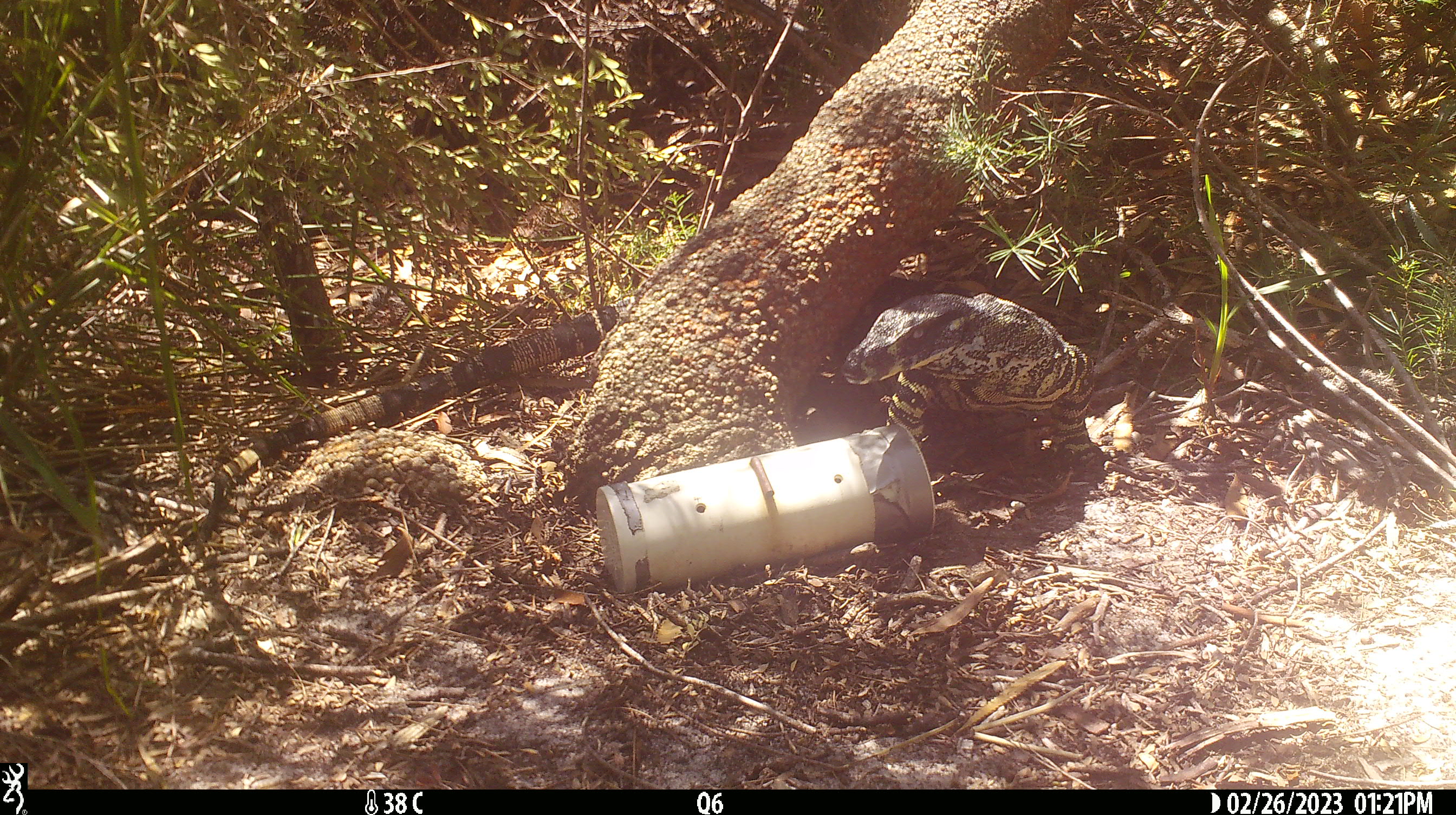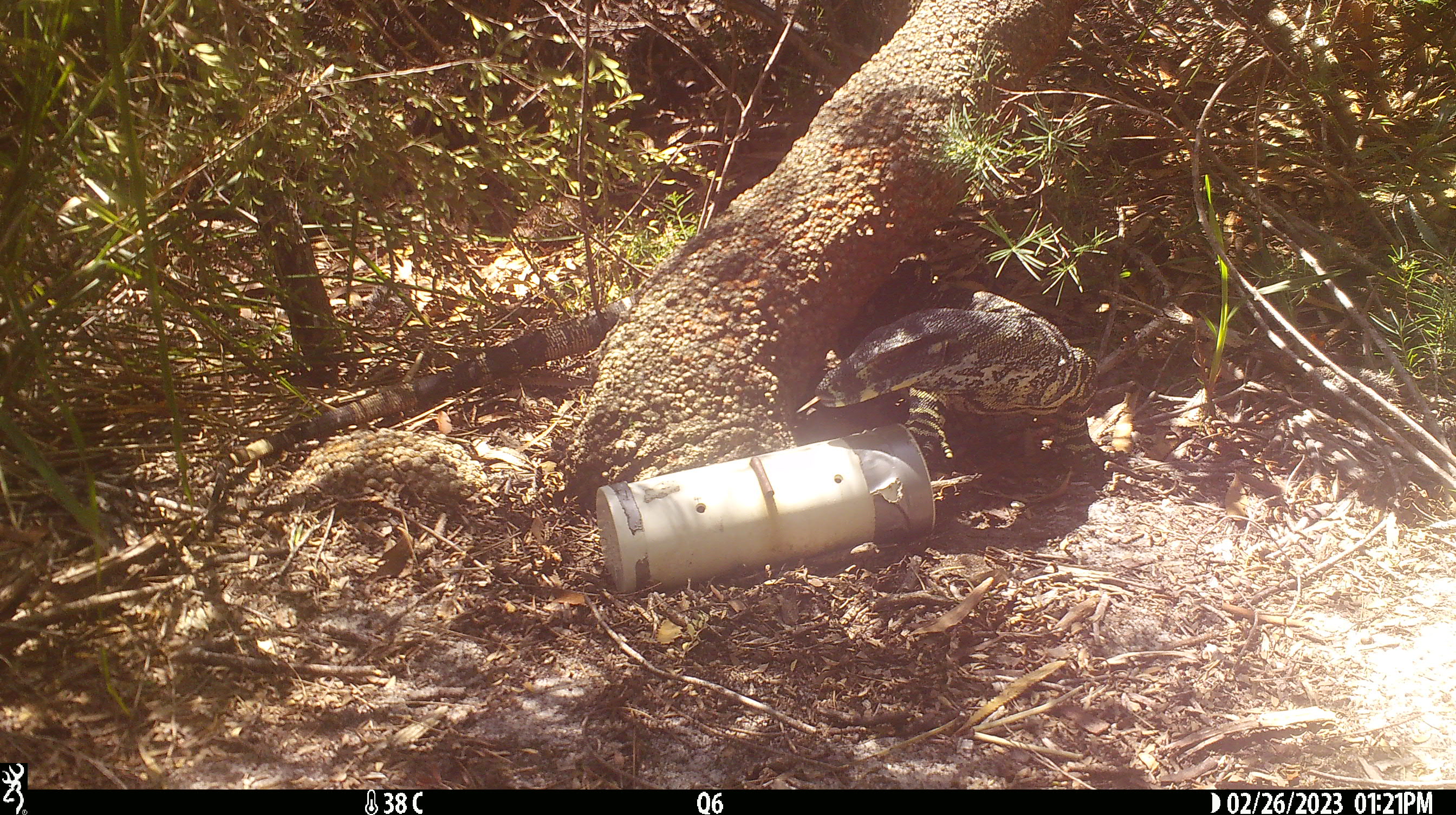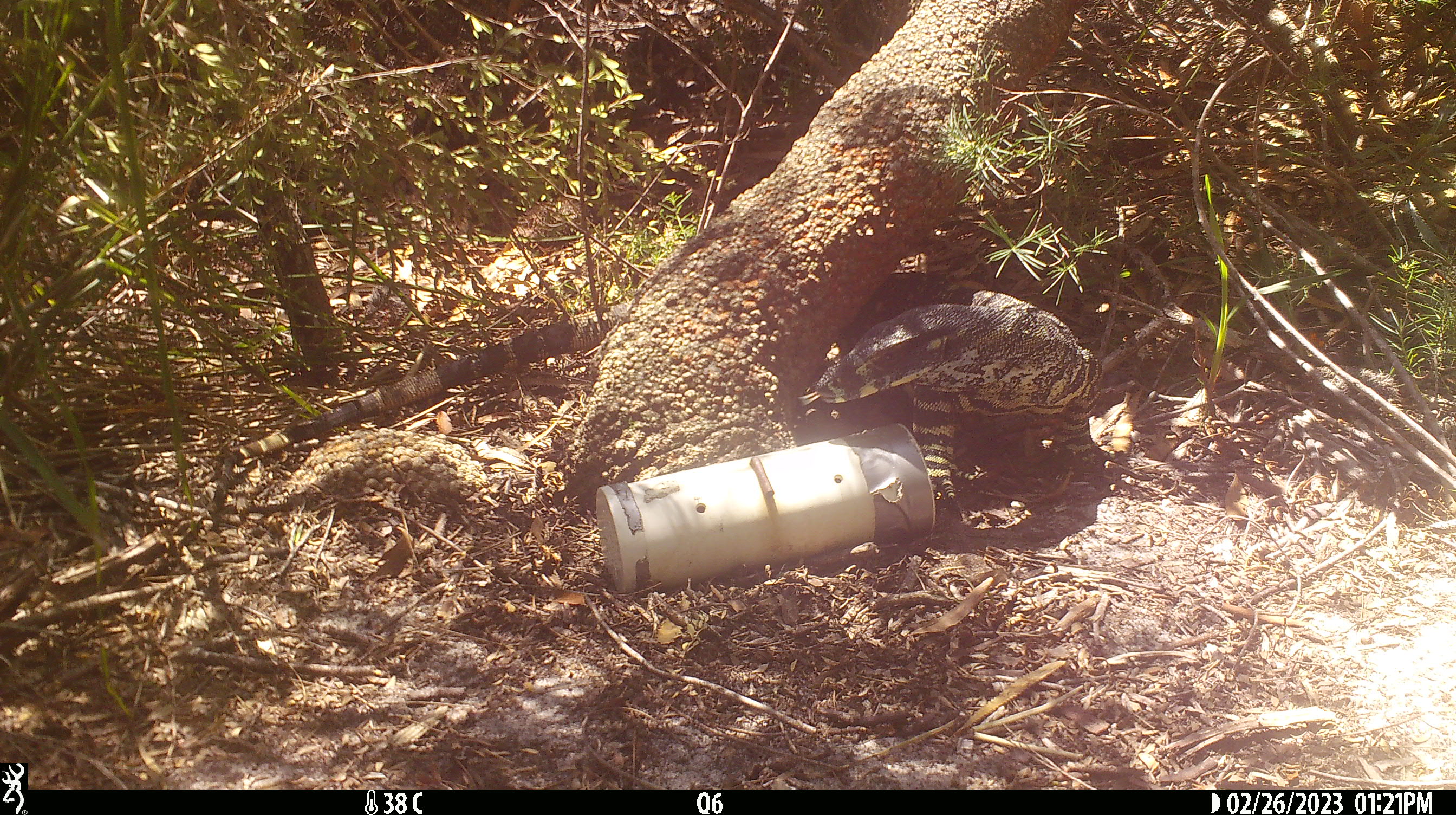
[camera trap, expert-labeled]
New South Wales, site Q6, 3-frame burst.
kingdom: Animalia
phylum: Chordata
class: Reptilia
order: Squamata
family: Varanidae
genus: Varanus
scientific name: Varanus varius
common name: lace monitor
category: goanna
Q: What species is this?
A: Goanna (lace monitor) (Varanus varius).